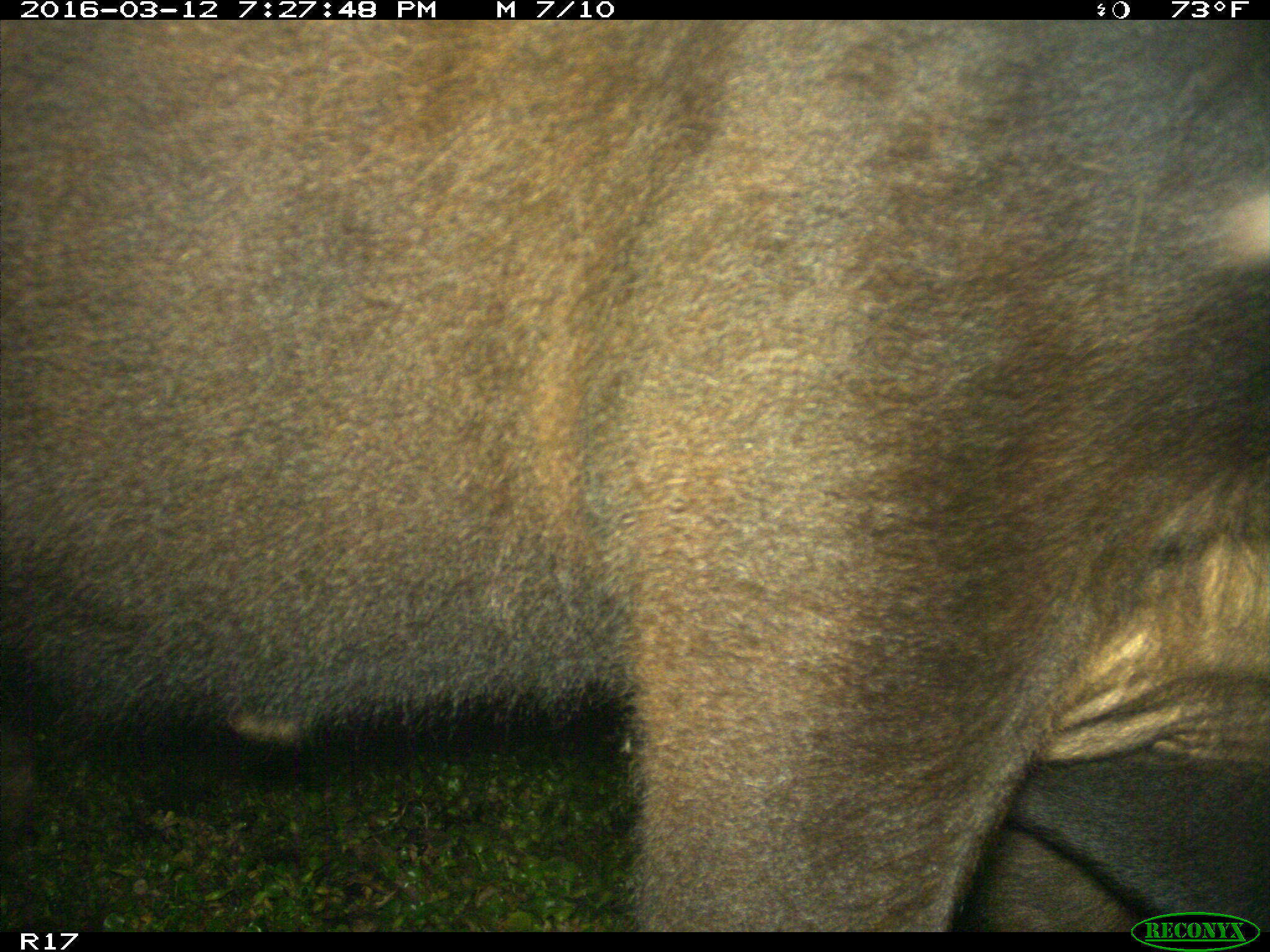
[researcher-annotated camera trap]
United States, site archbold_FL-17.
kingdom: Animalia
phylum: Chordata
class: Mammalia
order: Artiodactyla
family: Bovidae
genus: Bos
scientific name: Bos taurus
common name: domestic cow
Bos taurus (domestic cow).